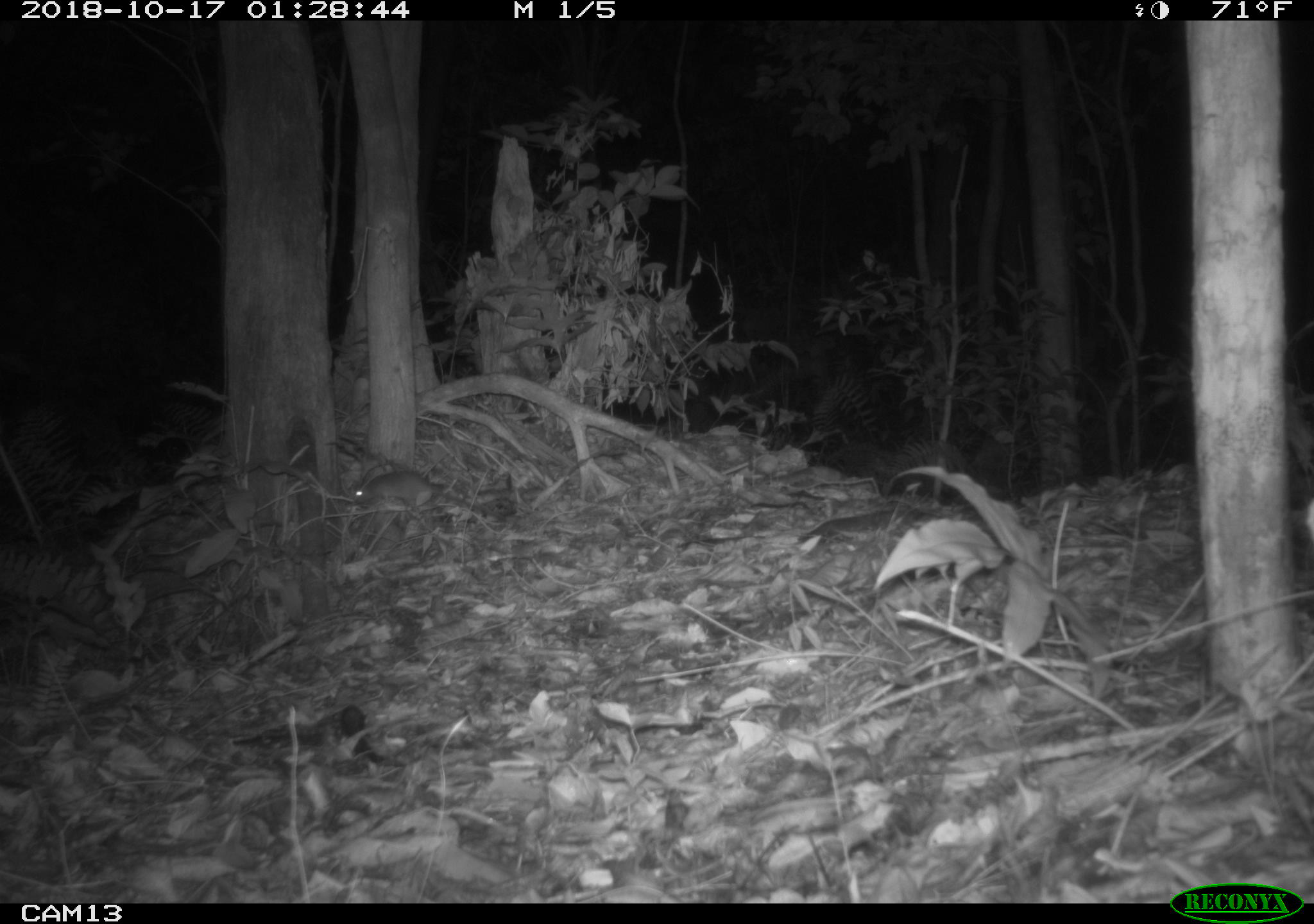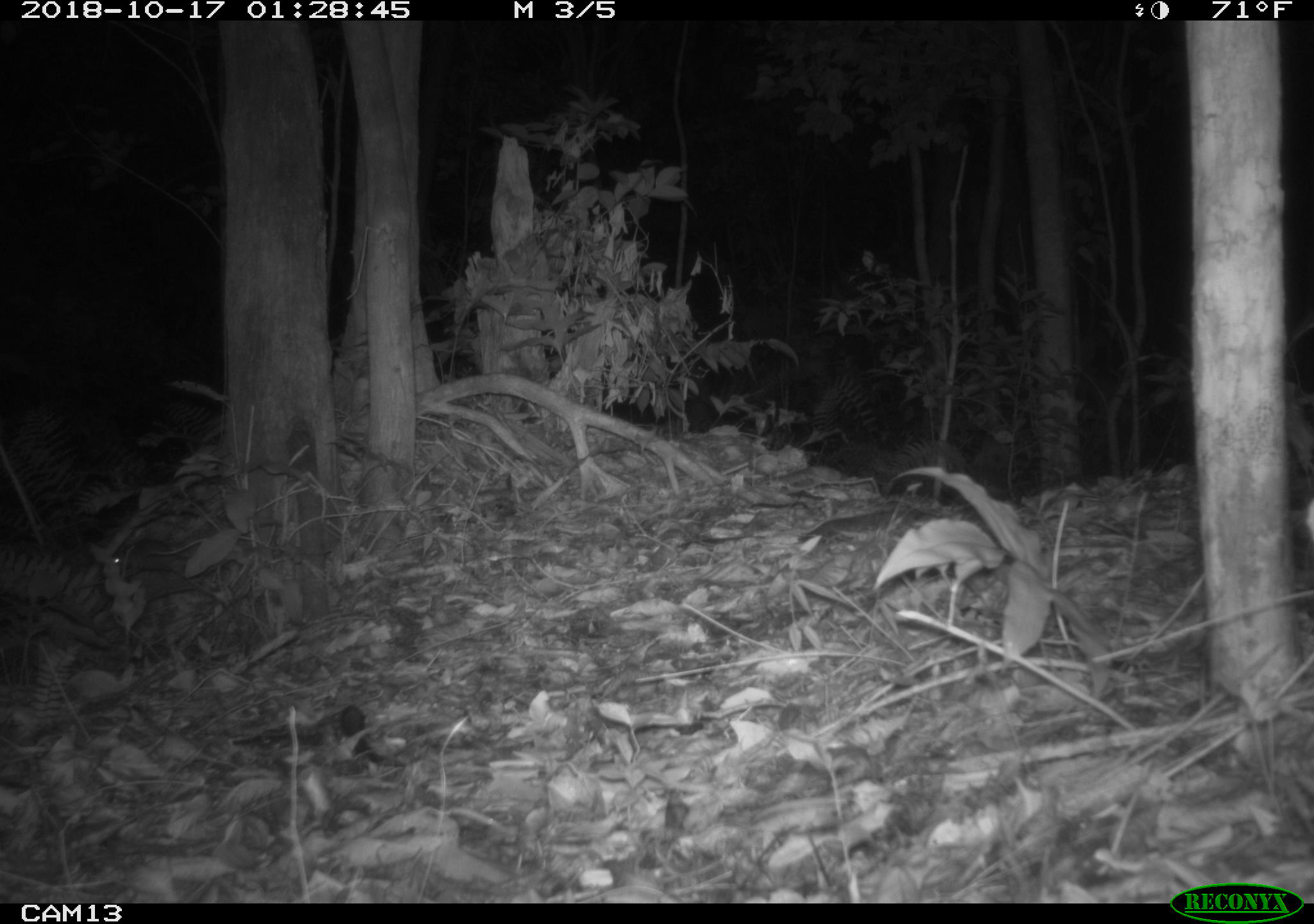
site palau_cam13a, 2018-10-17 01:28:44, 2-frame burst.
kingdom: Animalia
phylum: Chordata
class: Mammalia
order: Rodentia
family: Muridae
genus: Rattus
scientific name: Rattus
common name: rat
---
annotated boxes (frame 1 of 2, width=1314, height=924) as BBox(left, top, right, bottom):
rat: BBox(349, 466, 484, 521)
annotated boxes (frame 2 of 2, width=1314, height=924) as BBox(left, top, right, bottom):
rat: BBox(102, 529, 215, 574)